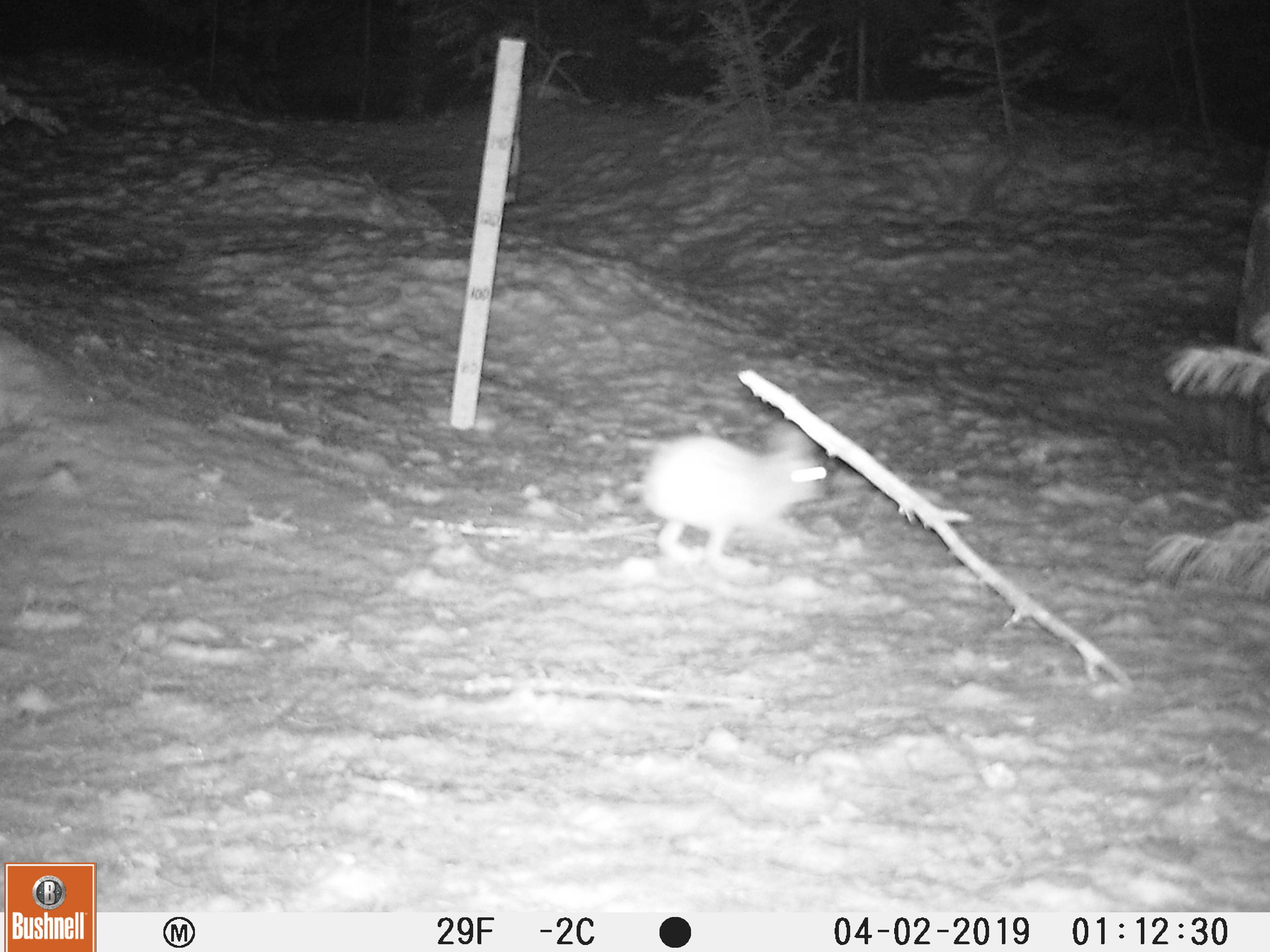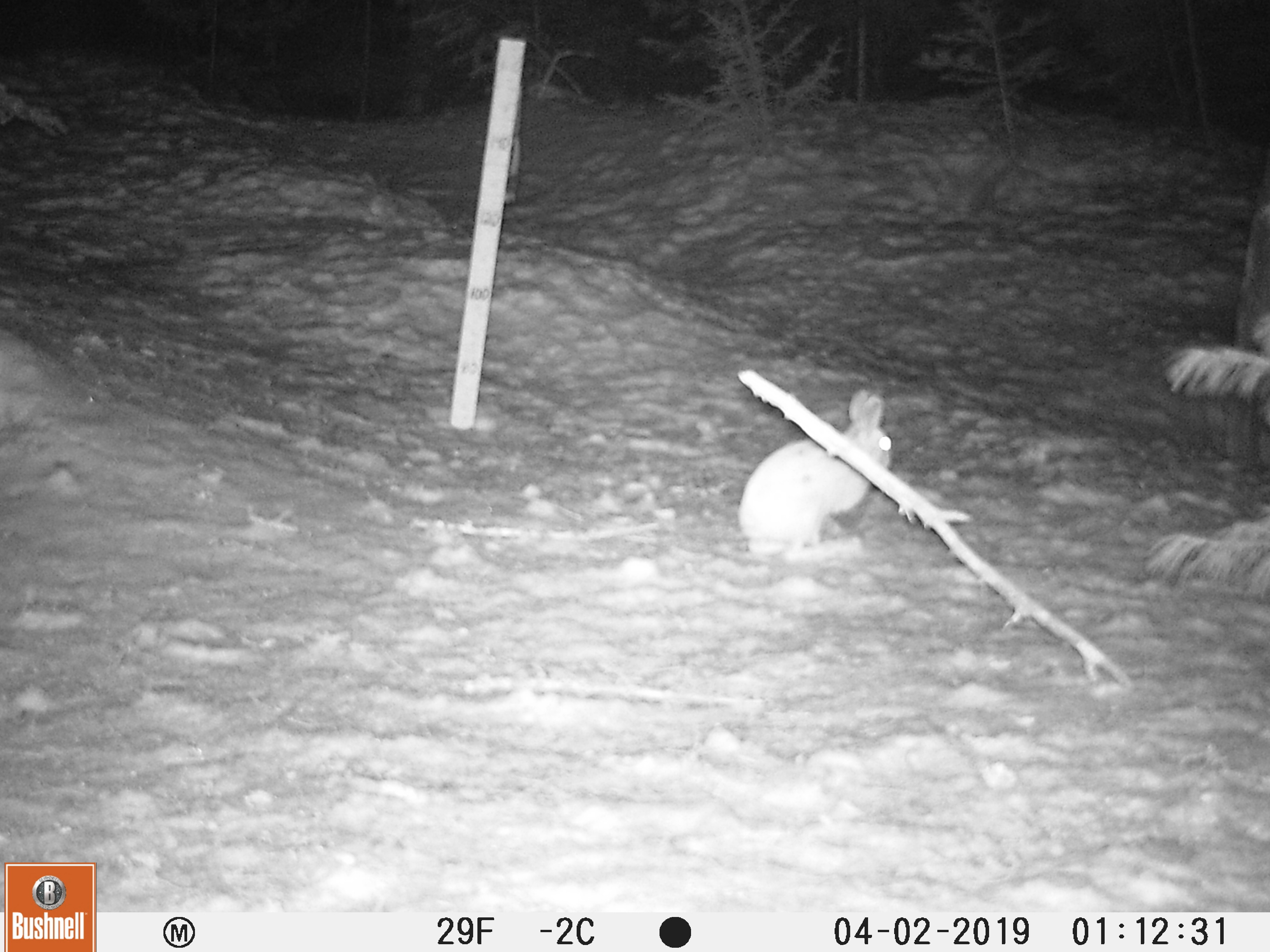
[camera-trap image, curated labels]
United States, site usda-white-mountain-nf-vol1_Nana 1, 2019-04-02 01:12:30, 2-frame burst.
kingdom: Animalia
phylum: Chordata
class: Mammalia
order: Lagomorpha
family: Leporidae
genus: Lepus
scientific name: Lepus americanus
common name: snowshoe hare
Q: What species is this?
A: Snowshoe hare (Lepus americanus).